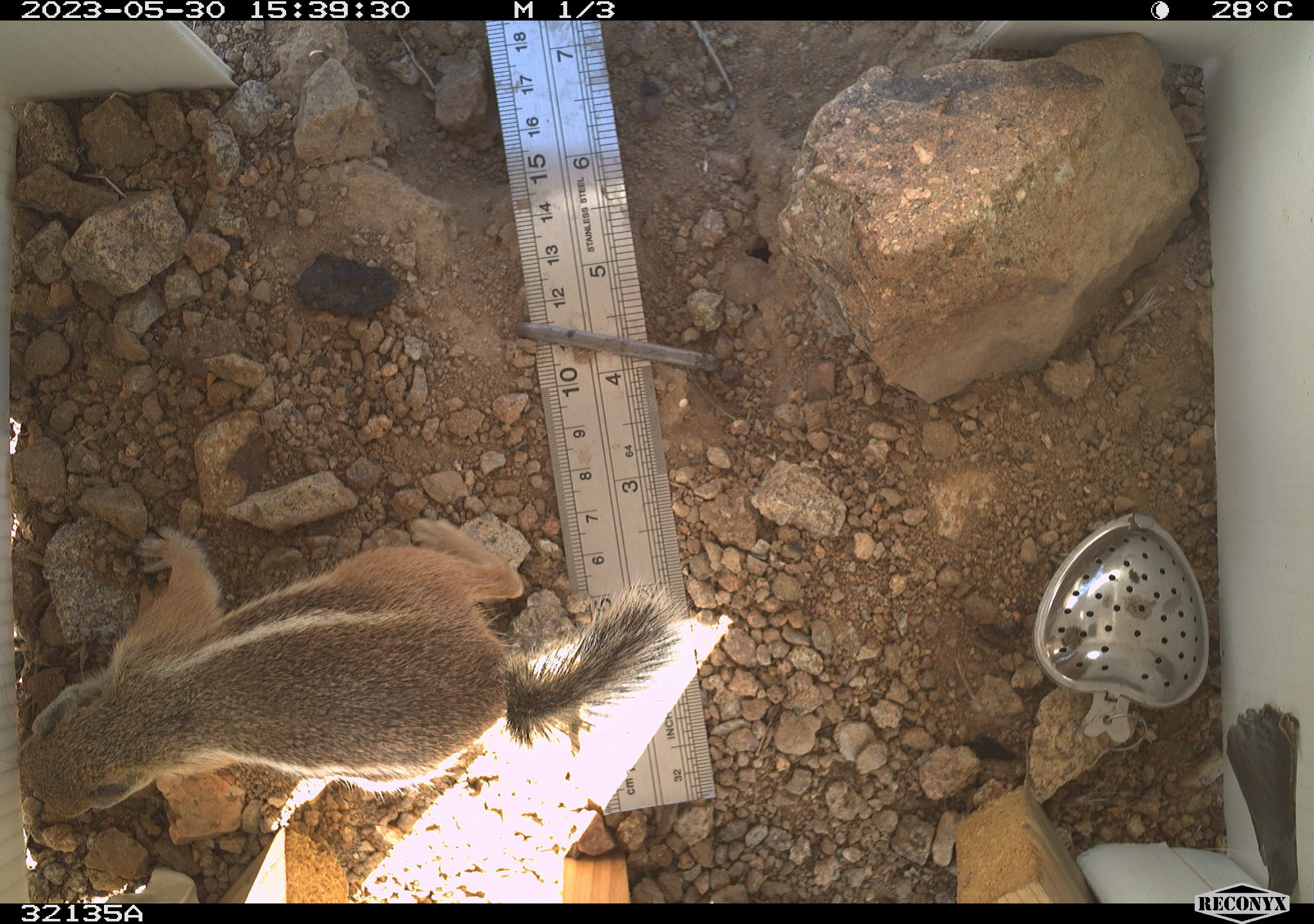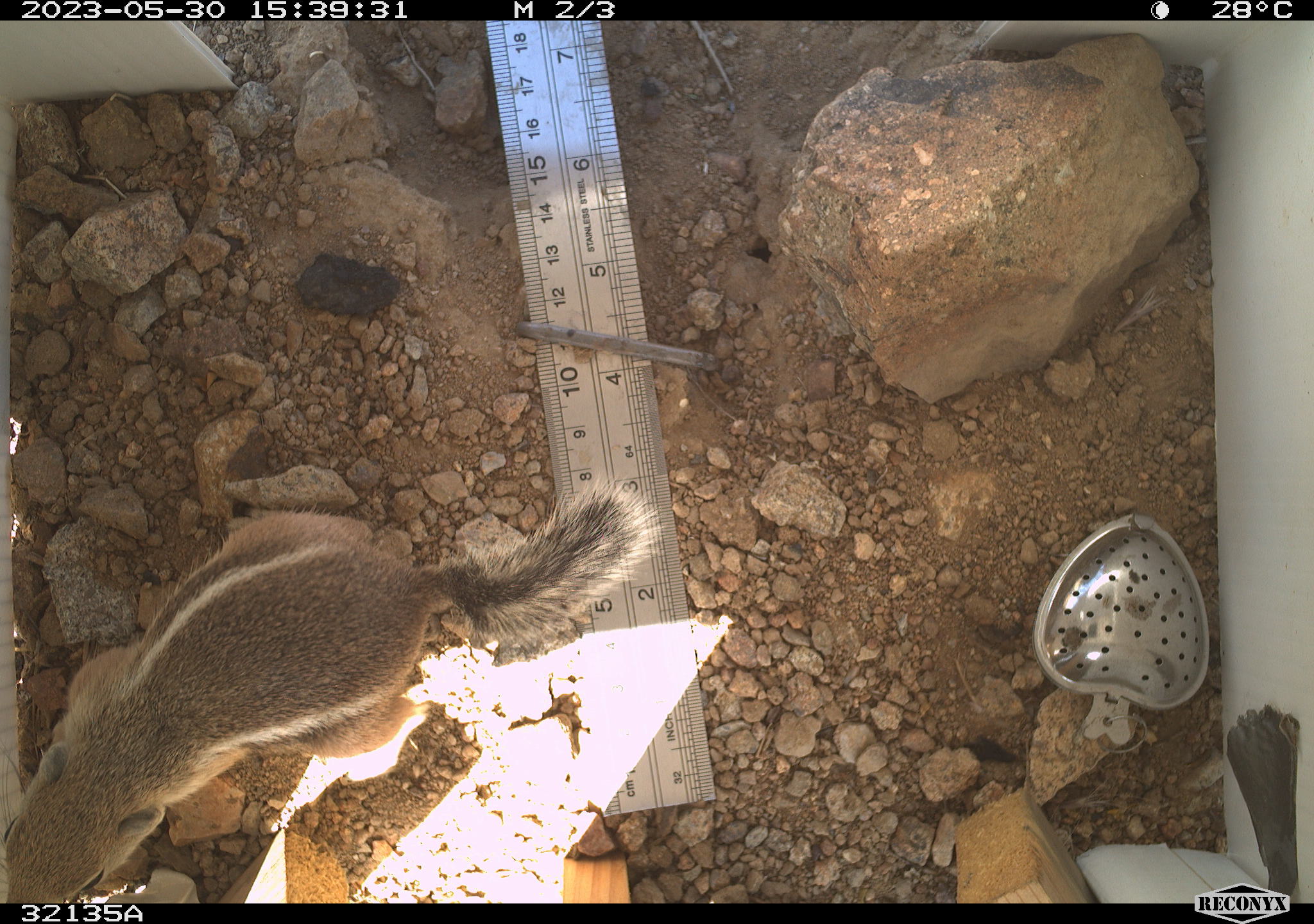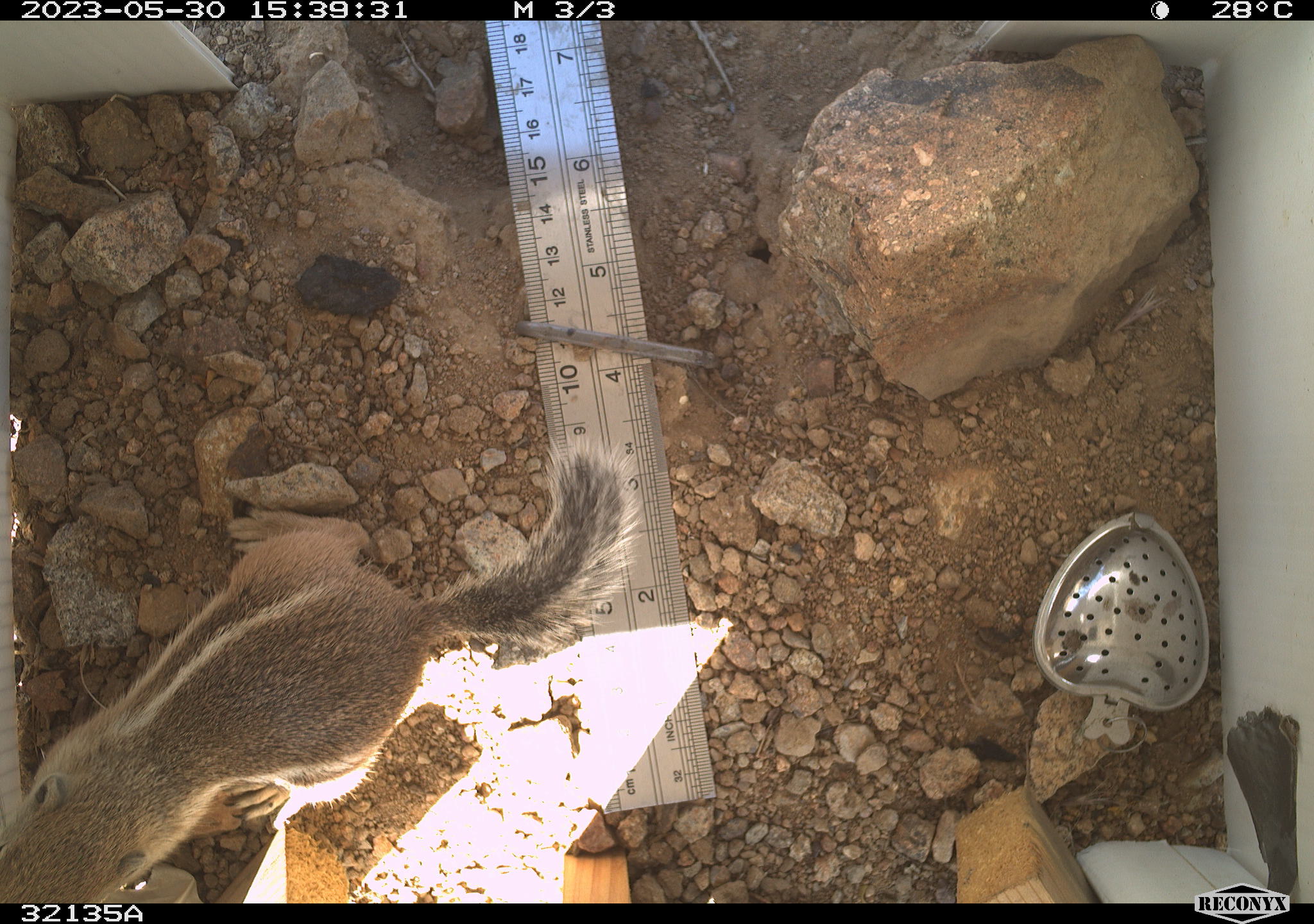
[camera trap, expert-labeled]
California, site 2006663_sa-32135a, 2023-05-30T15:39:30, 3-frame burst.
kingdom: Animalia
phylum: Chordata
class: Mammalia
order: Rodentia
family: Sciuridae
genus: Ammospermophilus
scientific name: Ammospermophilus leucurus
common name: white-tailed antelope squirrel